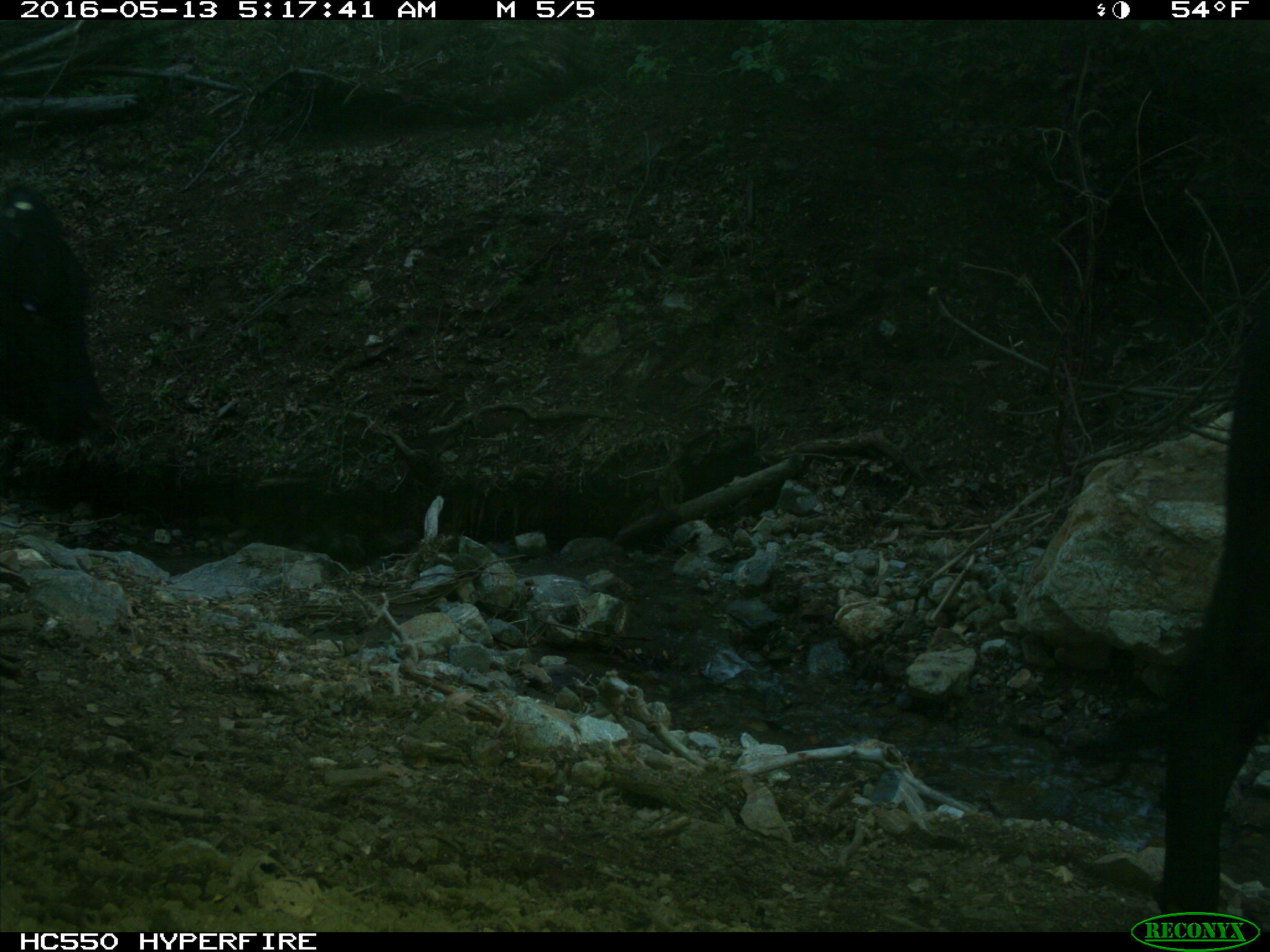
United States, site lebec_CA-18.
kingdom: Animalia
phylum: Chordata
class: Mammalia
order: Artiodactyla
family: Bovidae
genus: Bos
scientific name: Bos taurus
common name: domestic cow